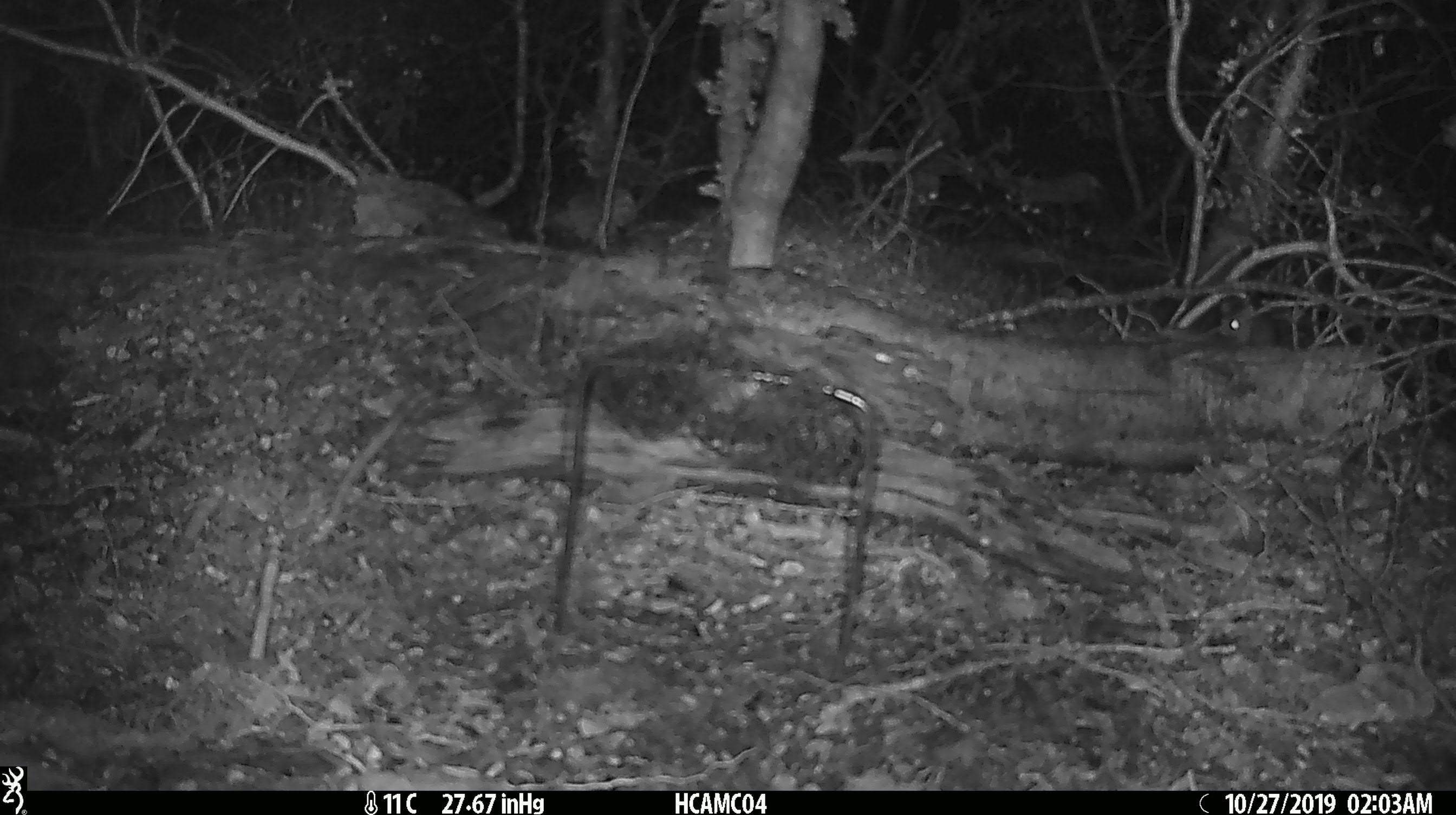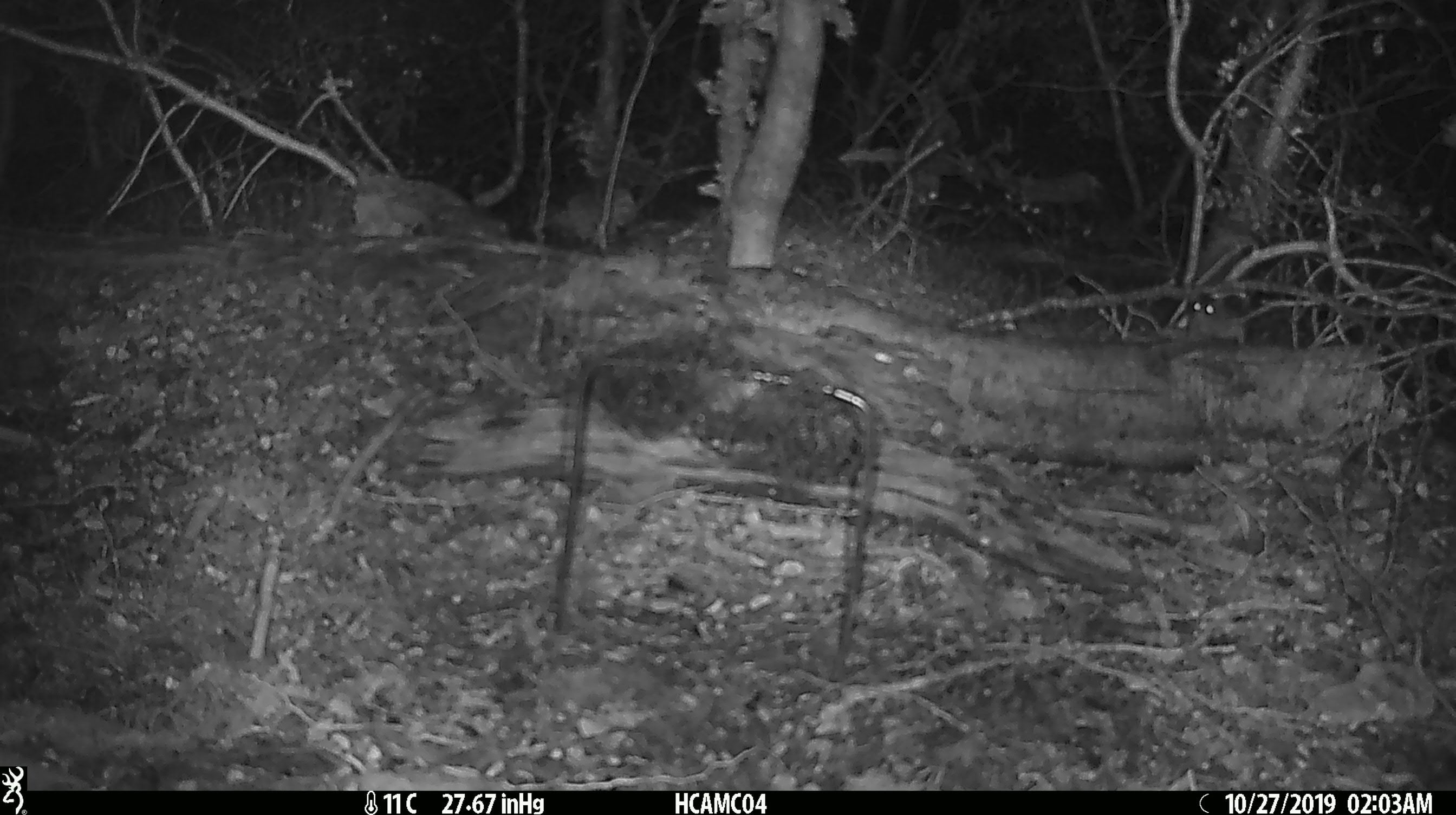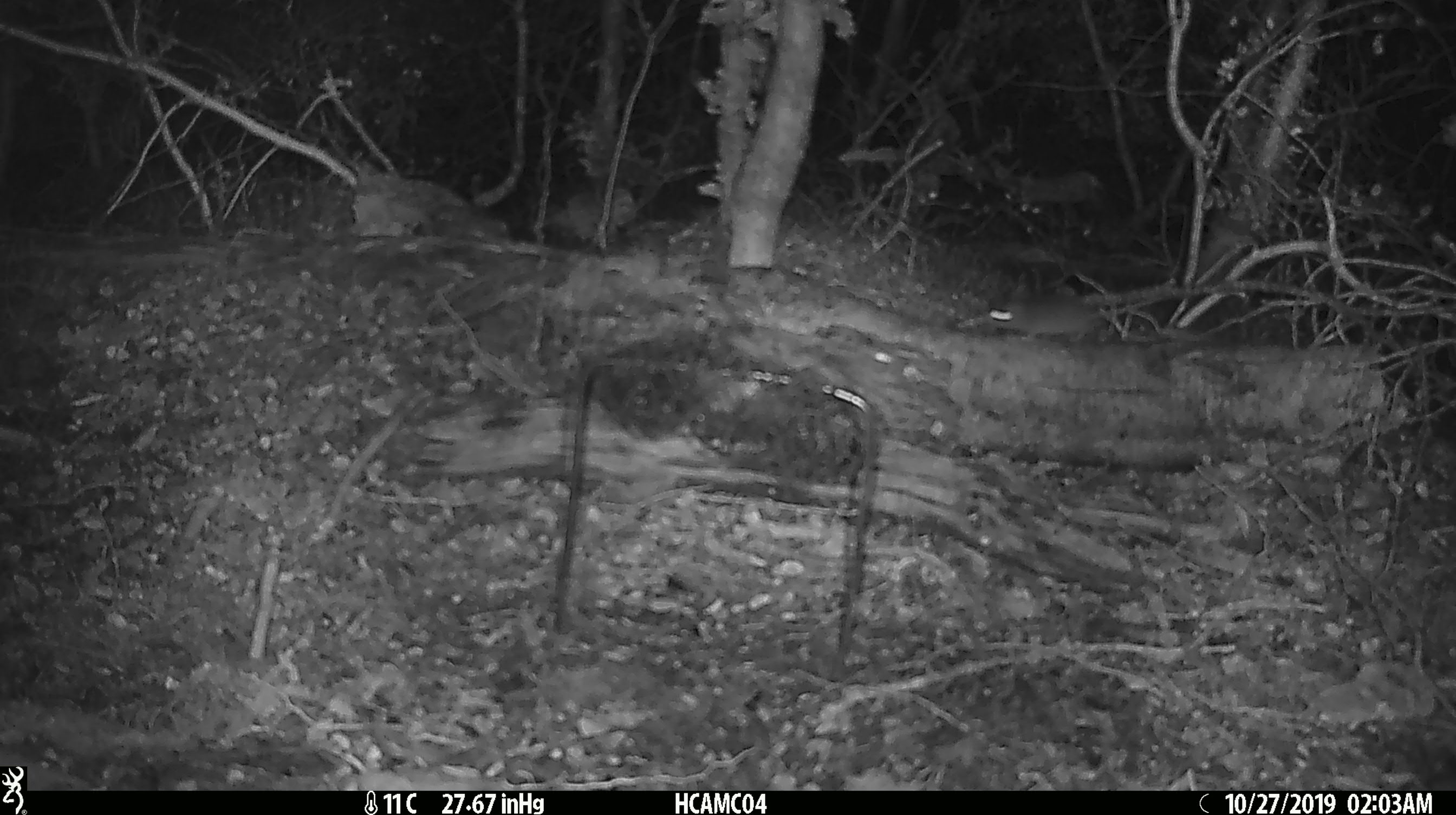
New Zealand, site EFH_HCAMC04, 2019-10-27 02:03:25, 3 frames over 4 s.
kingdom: Animalia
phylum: Chordata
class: Mammalia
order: Rodentia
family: Muridae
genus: Mus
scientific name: Mus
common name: mouse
Mouse (Mus).